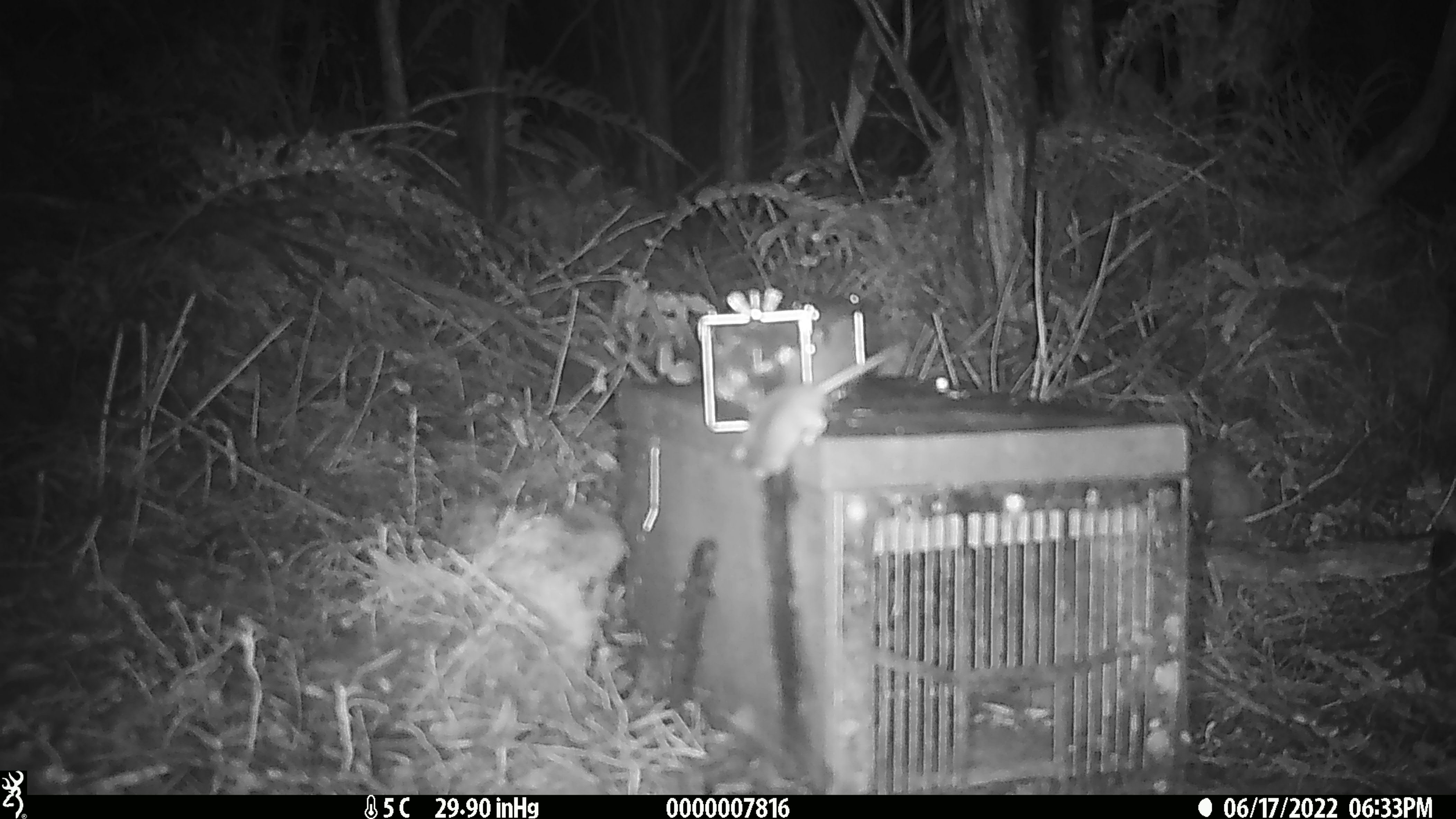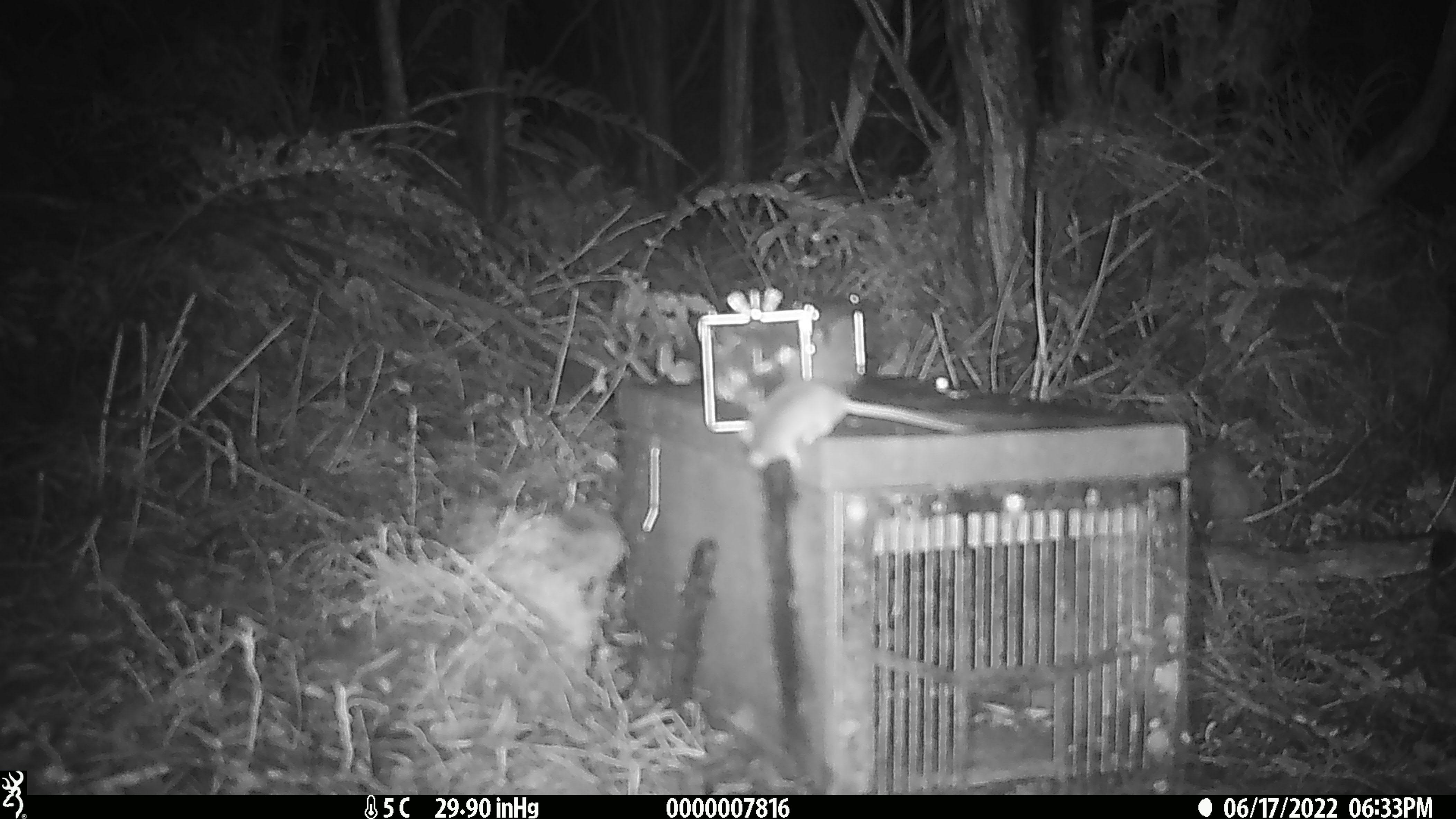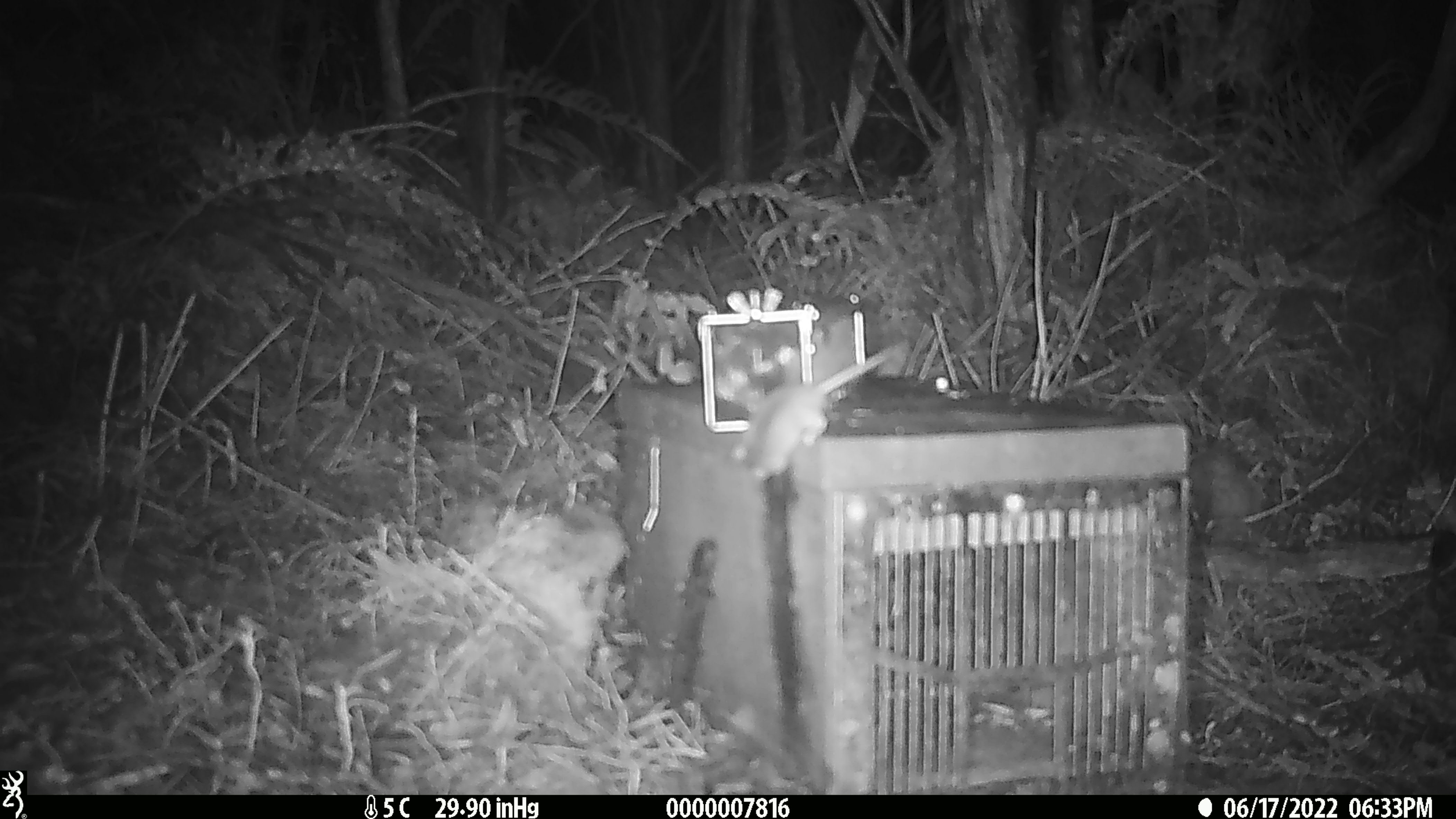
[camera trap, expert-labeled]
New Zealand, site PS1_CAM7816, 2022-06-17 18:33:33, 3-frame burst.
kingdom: Animalia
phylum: Chordata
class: Mammalia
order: Rodentia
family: Muridae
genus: Mus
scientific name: Mus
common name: mouse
Mouse (Mus).